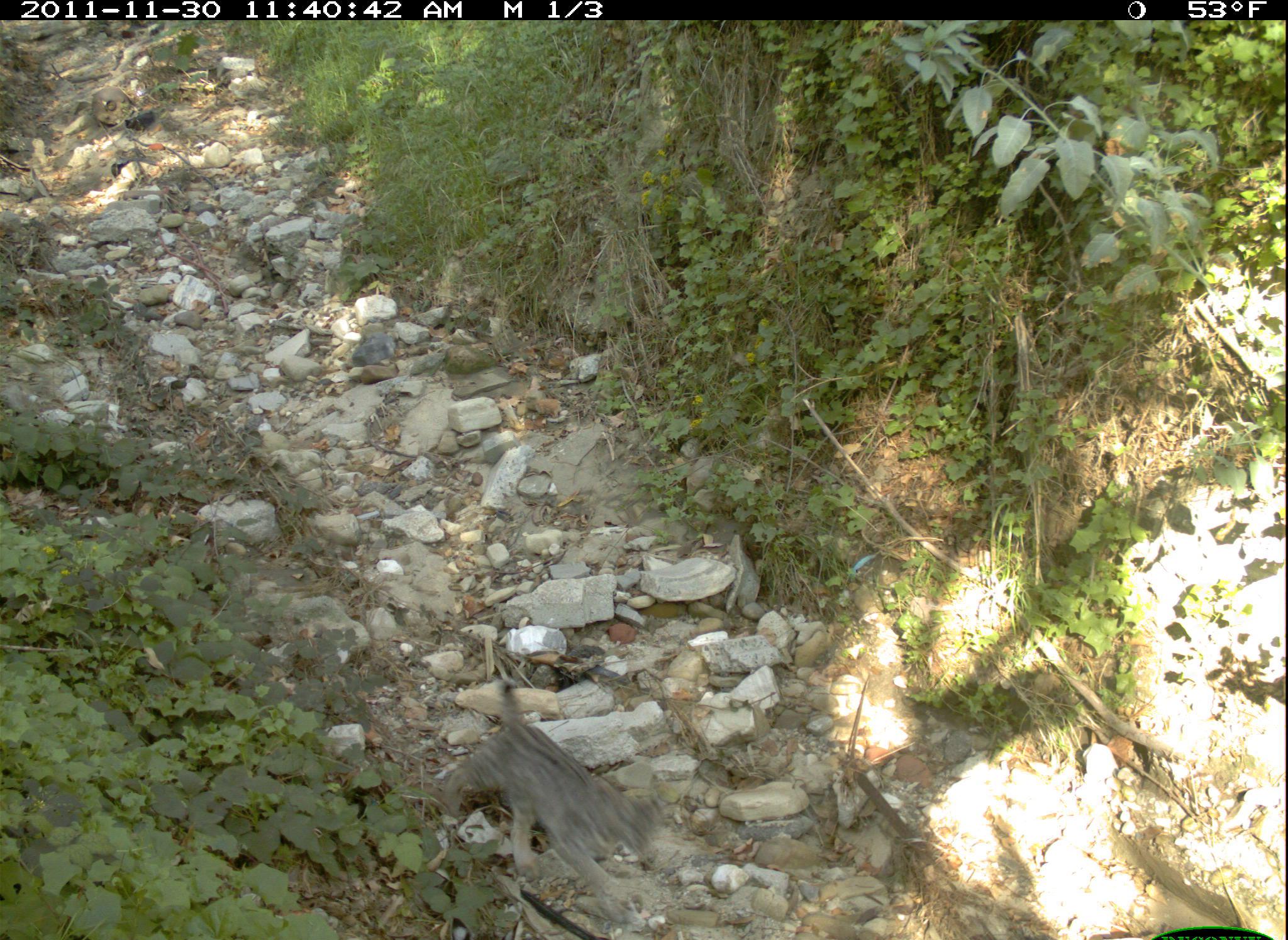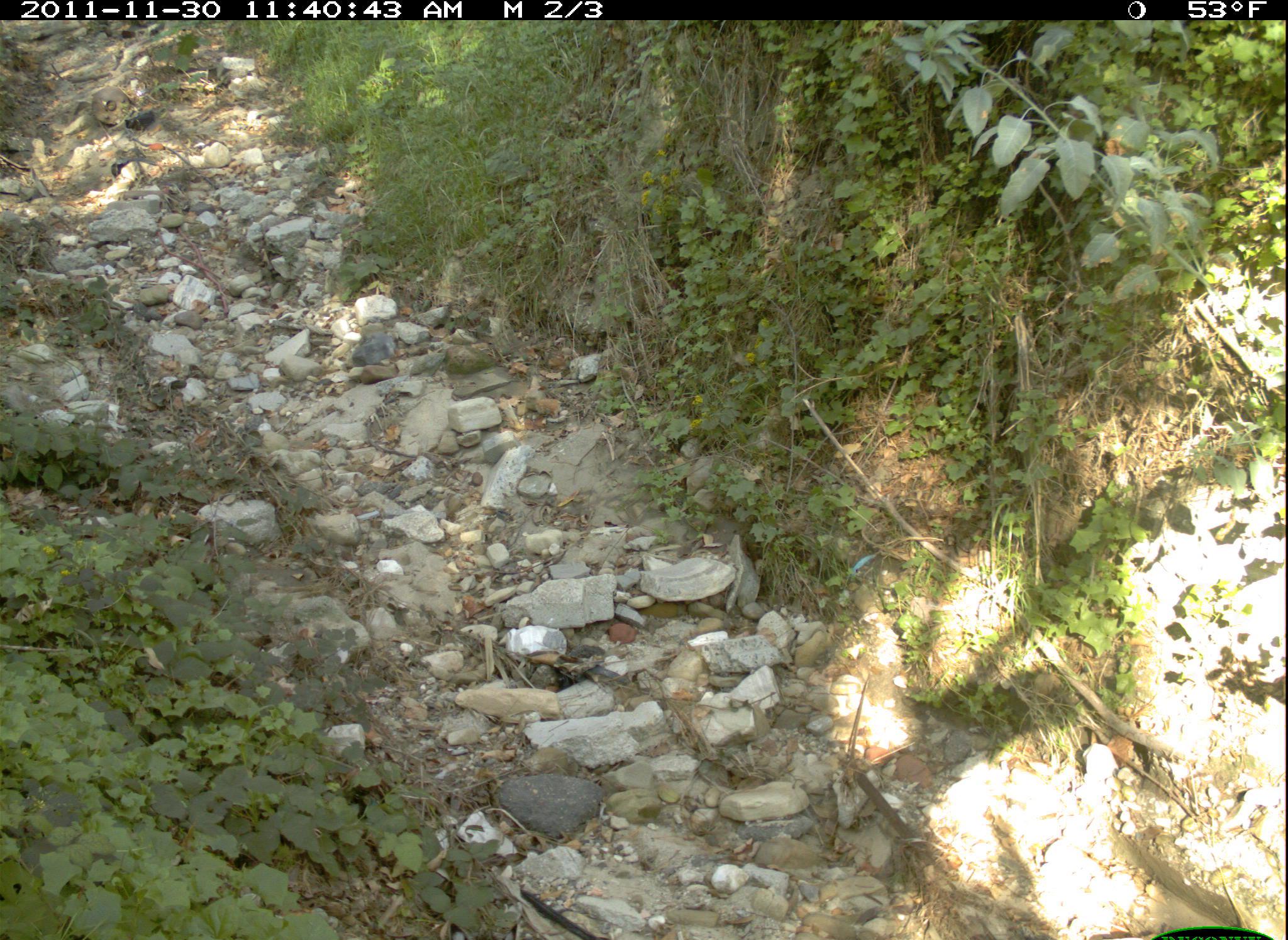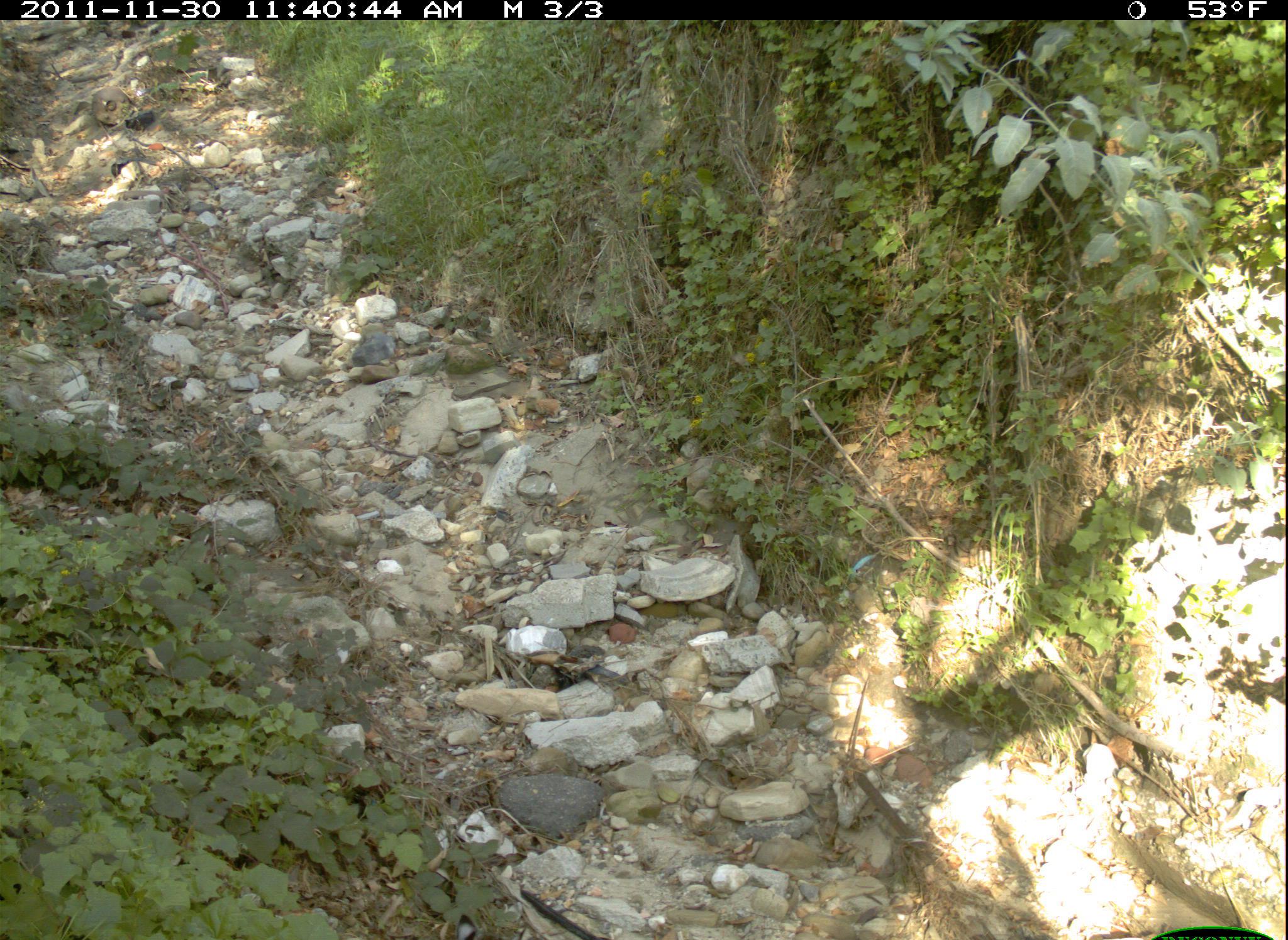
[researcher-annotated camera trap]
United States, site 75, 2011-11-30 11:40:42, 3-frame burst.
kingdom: Animalia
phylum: Chordata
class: Mammalia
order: Carnivora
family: Felidae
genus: Lynx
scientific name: Lynx rufus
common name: bobcat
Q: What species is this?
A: Bobcat (Lynx rufus).